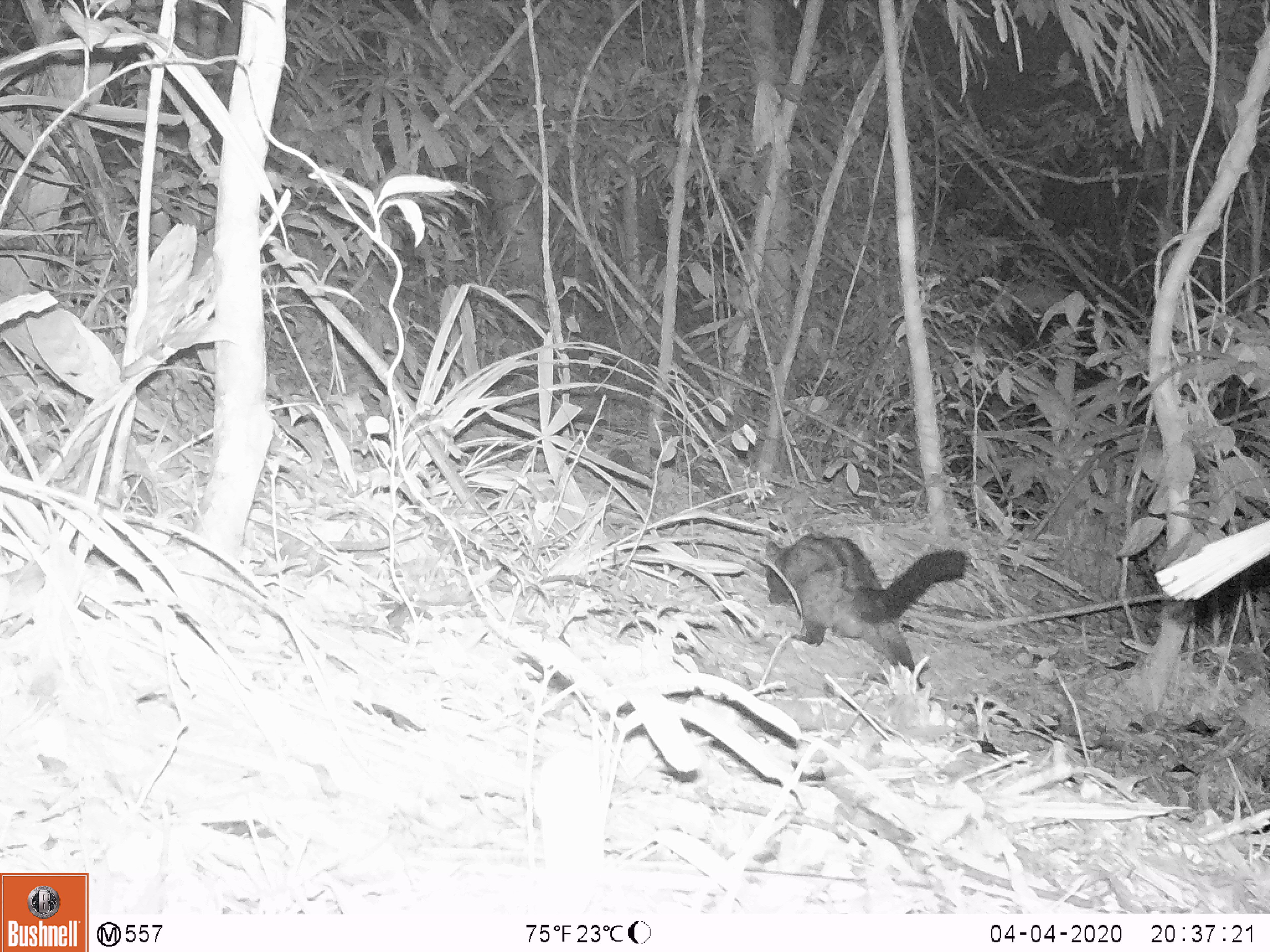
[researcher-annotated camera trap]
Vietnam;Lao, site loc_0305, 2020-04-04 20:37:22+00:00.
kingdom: Animalia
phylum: Chordata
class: Mammalia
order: Carnivora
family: Viverridae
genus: Paradoxurus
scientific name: Paradoxurus hermaphroditus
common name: common palm civet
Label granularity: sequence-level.